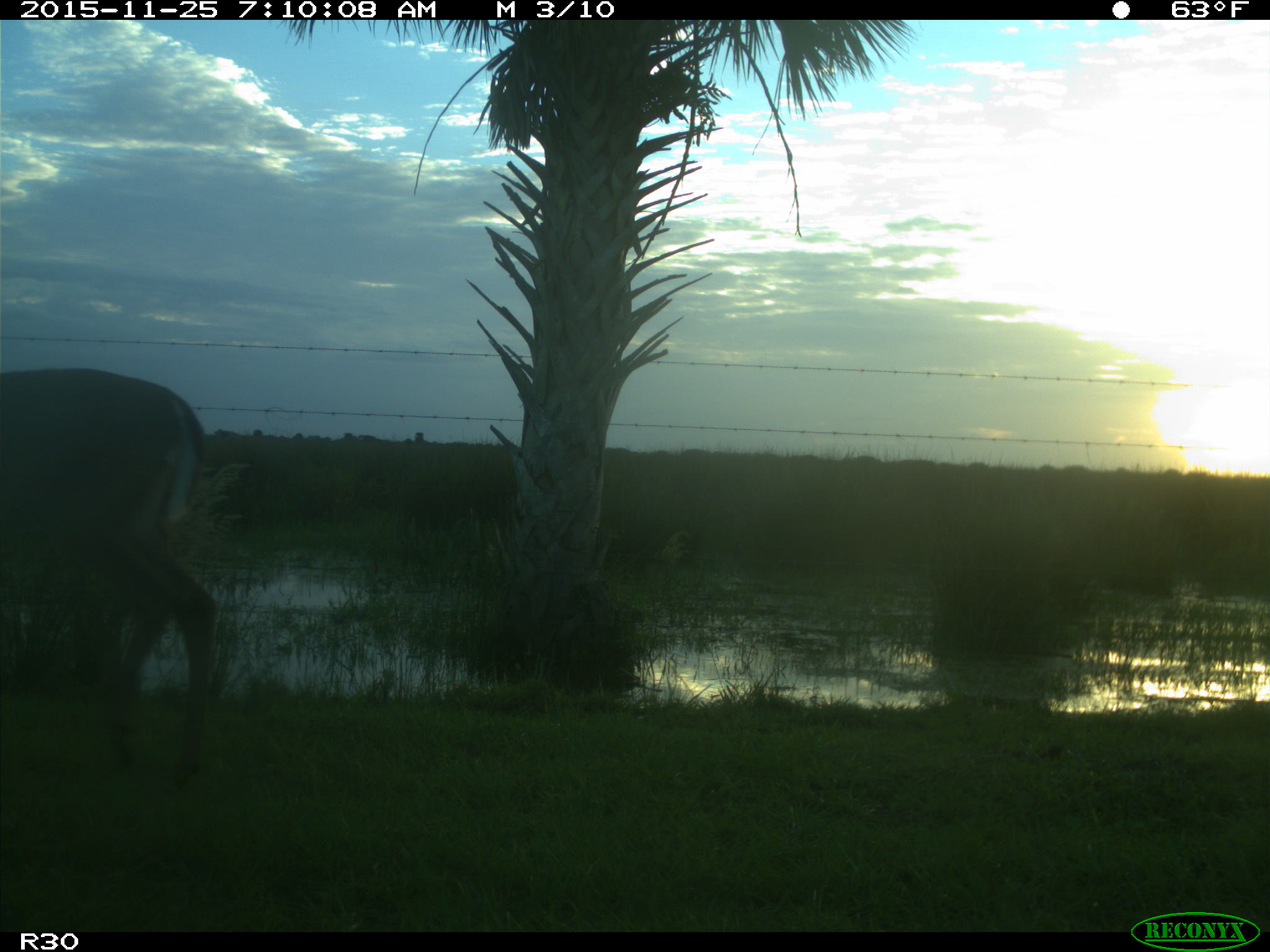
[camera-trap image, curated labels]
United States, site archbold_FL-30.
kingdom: Animalia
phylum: Chordata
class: Mammalia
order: Artiodactyla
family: Cervidae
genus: Odocoileus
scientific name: Odocoileus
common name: deer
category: unidentified deer